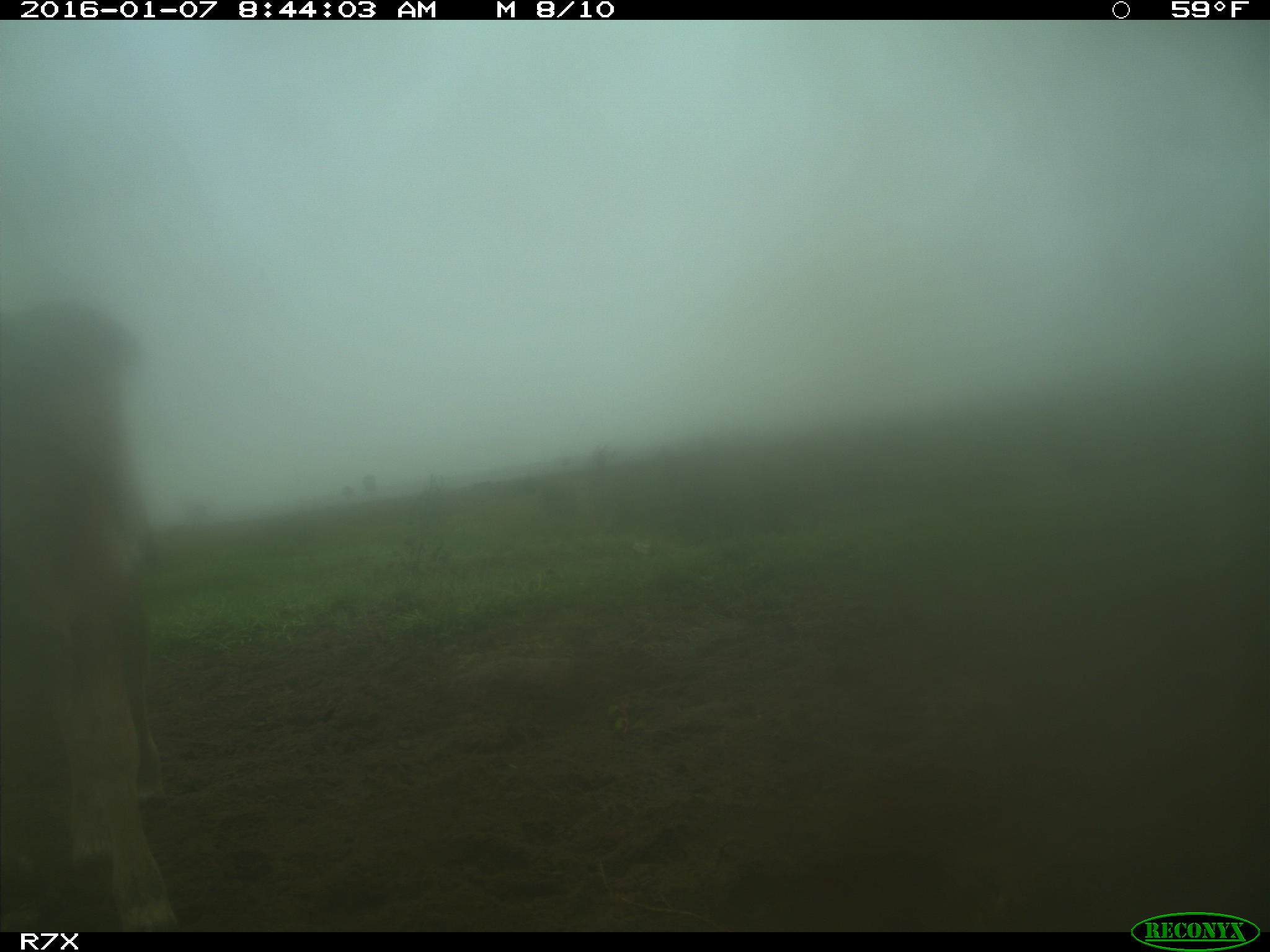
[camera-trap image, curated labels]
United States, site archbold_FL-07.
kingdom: Animalia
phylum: Chordata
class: Mammalia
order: Artiodactyla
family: Bovidae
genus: Bos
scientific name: Bos taurus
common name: domestic cow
Bos taurus (domestic cow).